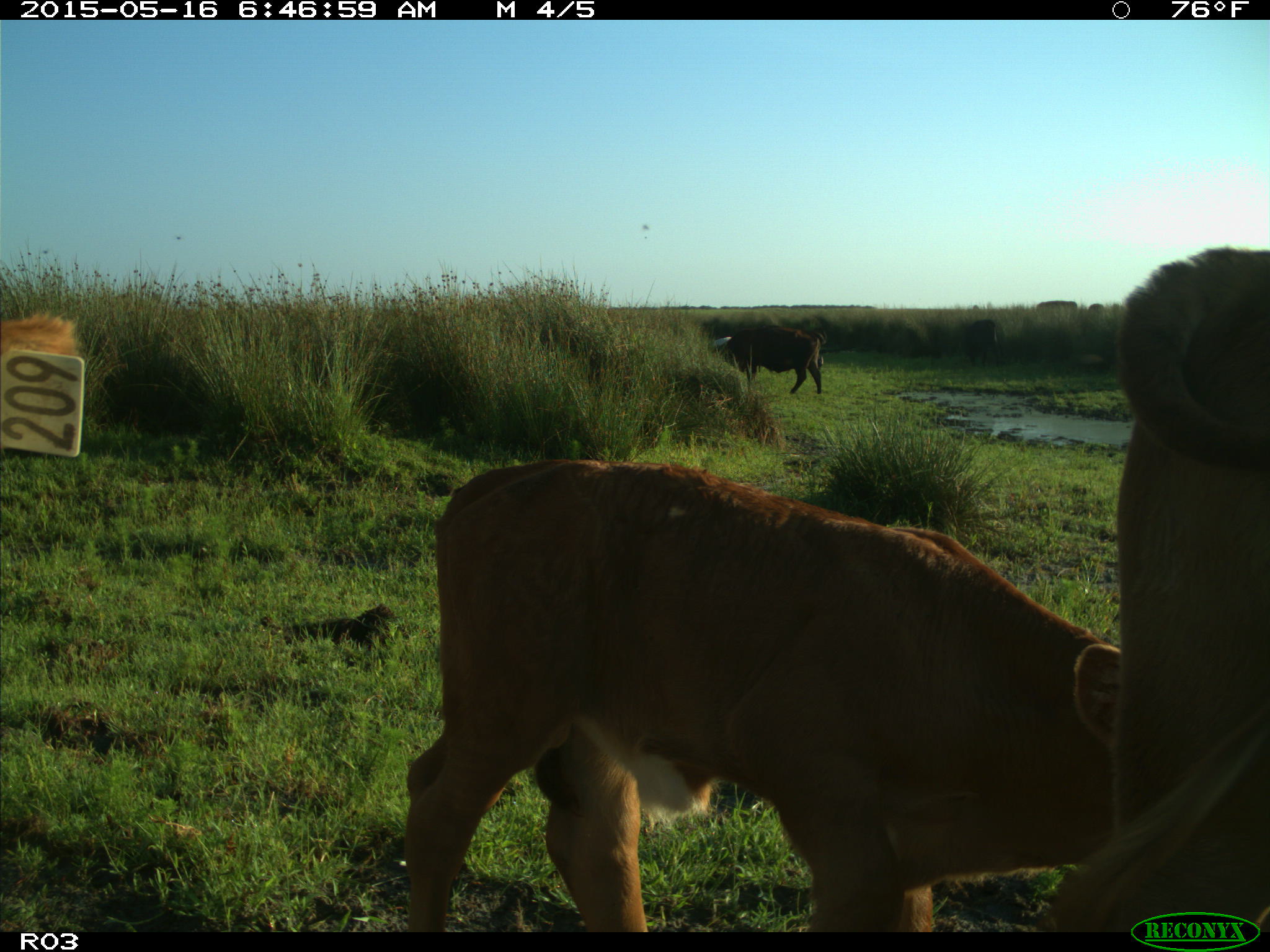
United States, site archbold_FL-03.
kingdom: Animalia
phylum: Chordata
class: Mammalia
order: Artiodactyla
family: Bovidae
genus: Bos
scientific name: Bos taurus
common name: domestic cow